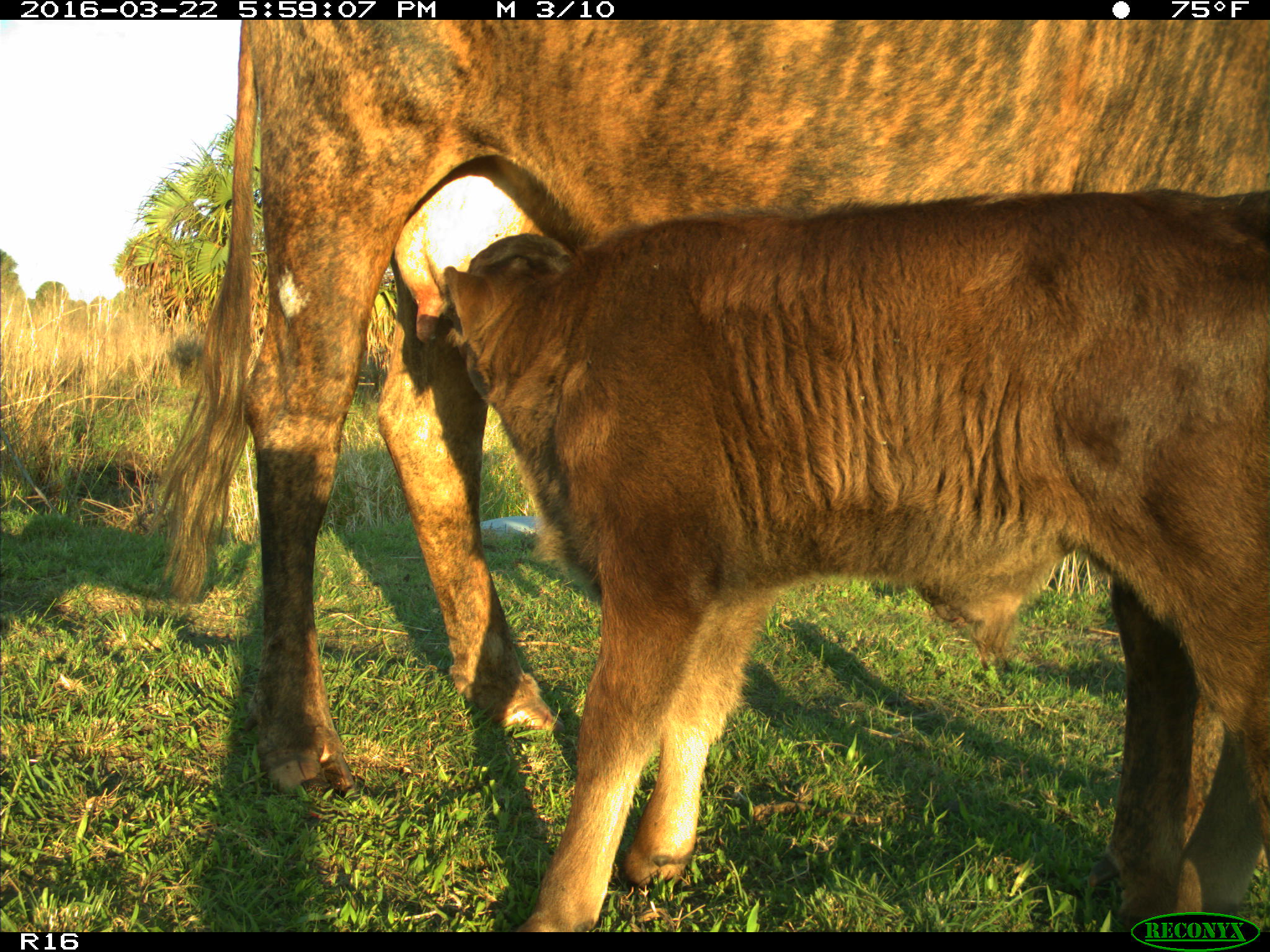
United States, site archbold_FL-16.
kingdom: Animalia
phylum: Chordata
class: Mammalia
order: Artiodactyla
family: Bovidae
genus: Bos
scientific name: Bos taurus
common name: domestic cow